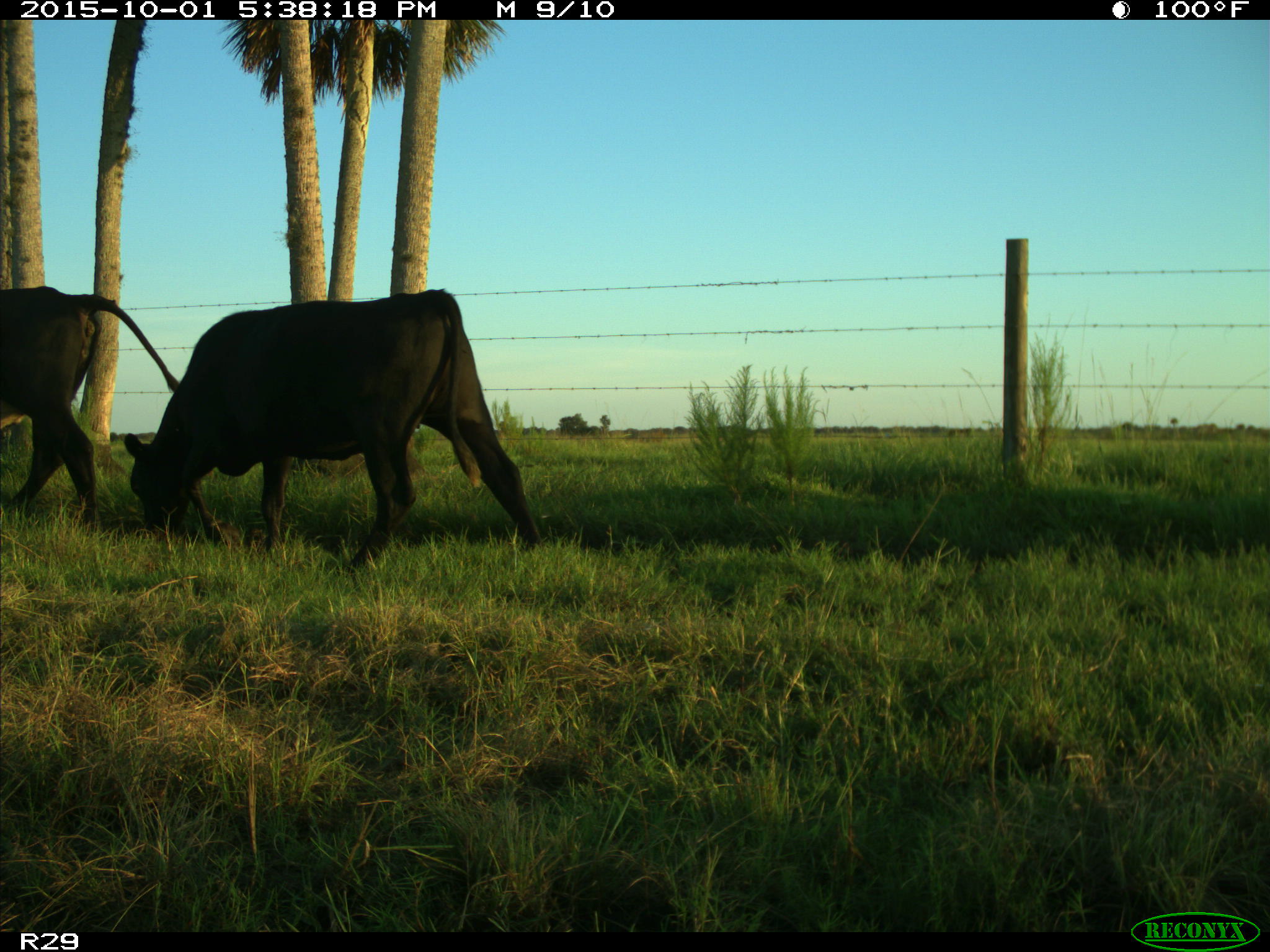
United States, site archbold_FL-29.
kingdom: Animalia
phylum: Chordata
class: Mammalia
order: Artiodactyla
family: Bovidae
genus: Bos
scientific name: Bos taurus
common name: domestic cow